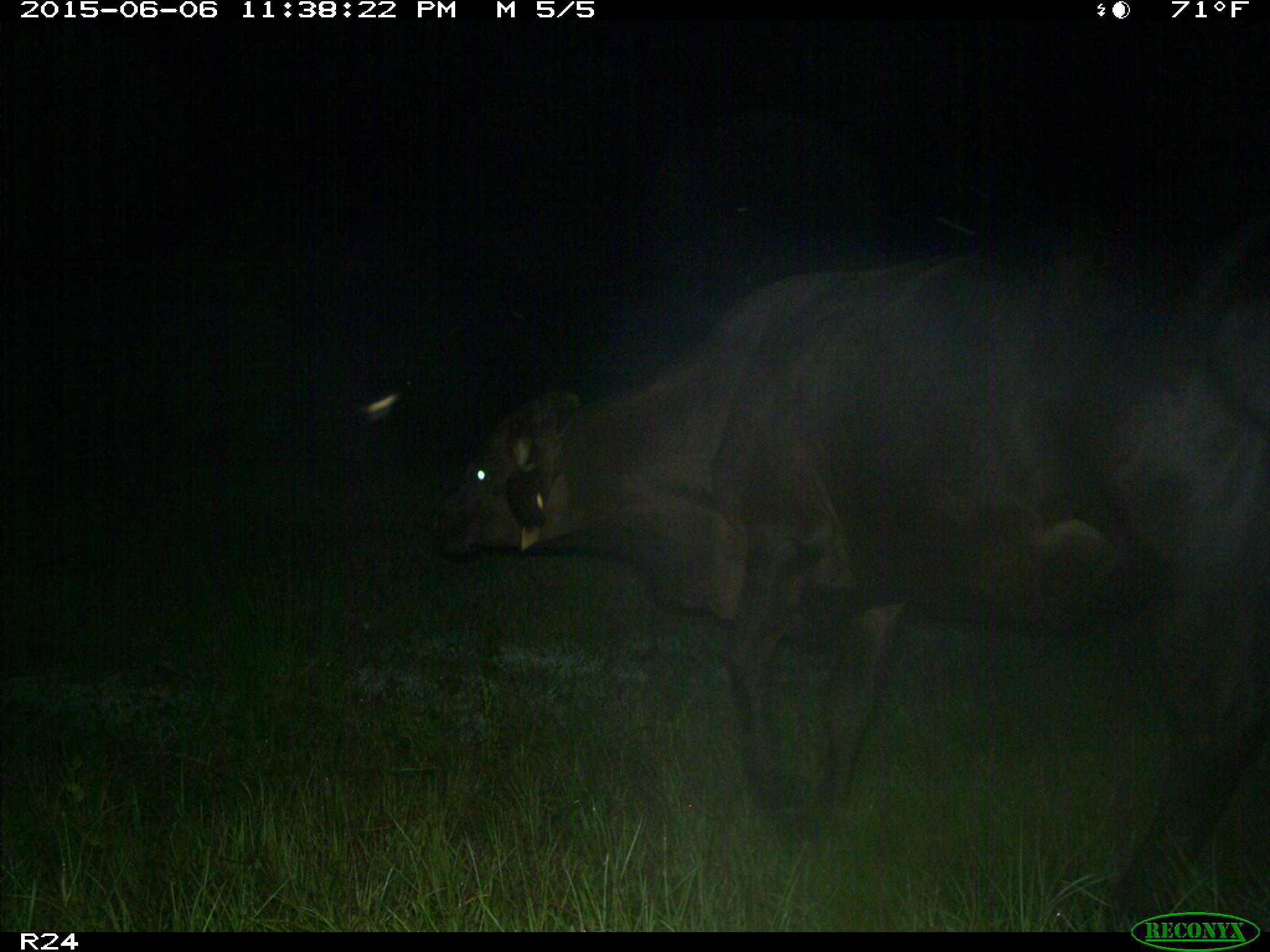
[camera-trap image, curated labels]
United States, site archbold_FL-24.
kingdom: Animalia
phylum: Chordata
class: Mammalia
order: Artiodactyla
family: Bovidae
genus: Bos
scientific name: Bos taurus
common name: domestic cow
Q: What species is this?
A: Bos taurus (domestic cow).